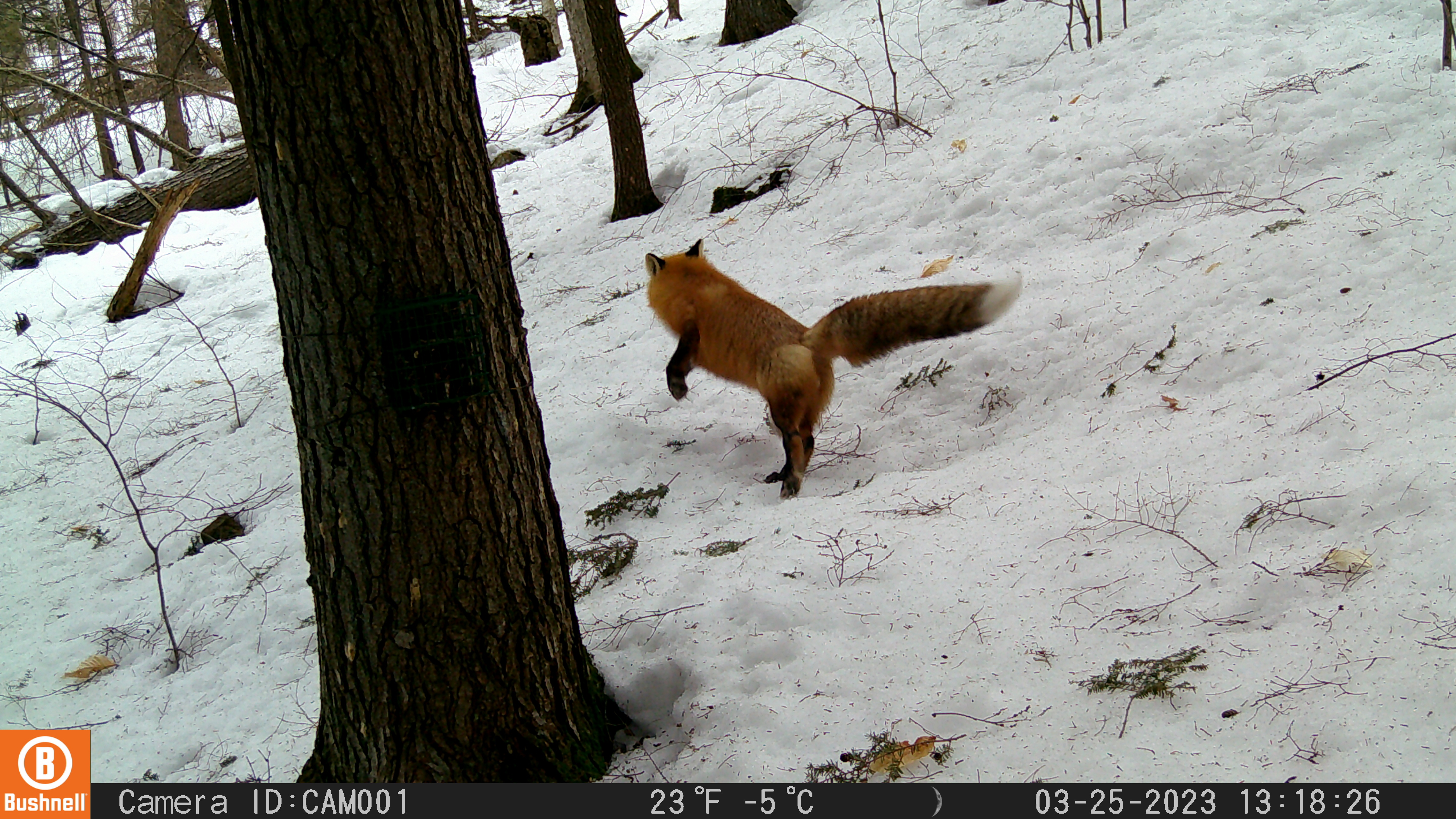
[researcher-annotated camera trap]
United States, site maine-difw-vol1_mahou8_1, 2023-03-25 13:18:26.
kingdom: Animalia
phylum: Chordata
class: Mammalia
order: Carnivora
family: Canidae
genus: Vulpes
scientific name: Vulpes vulpes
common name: red fox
Red fox (Vulpes vulpes).